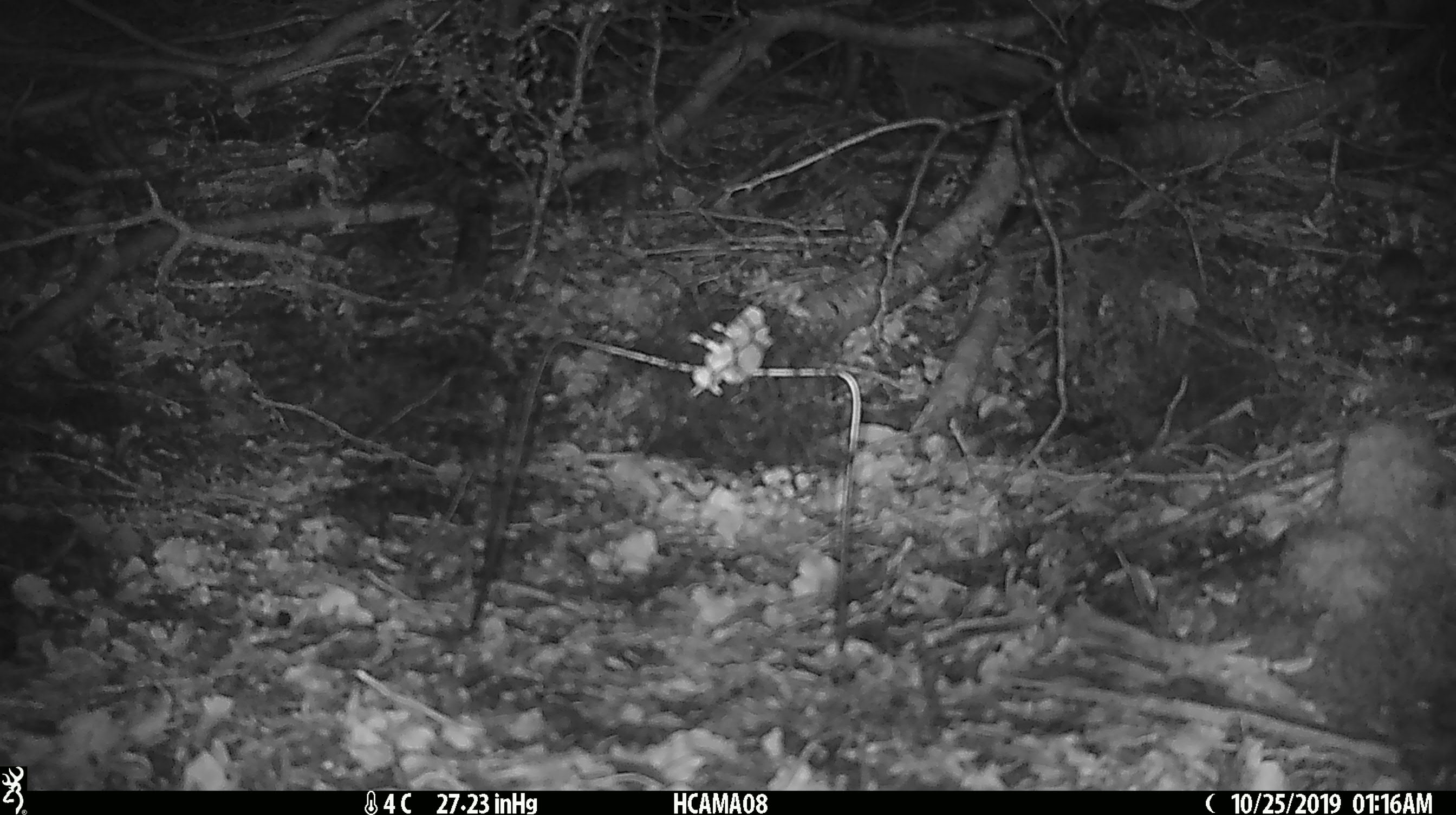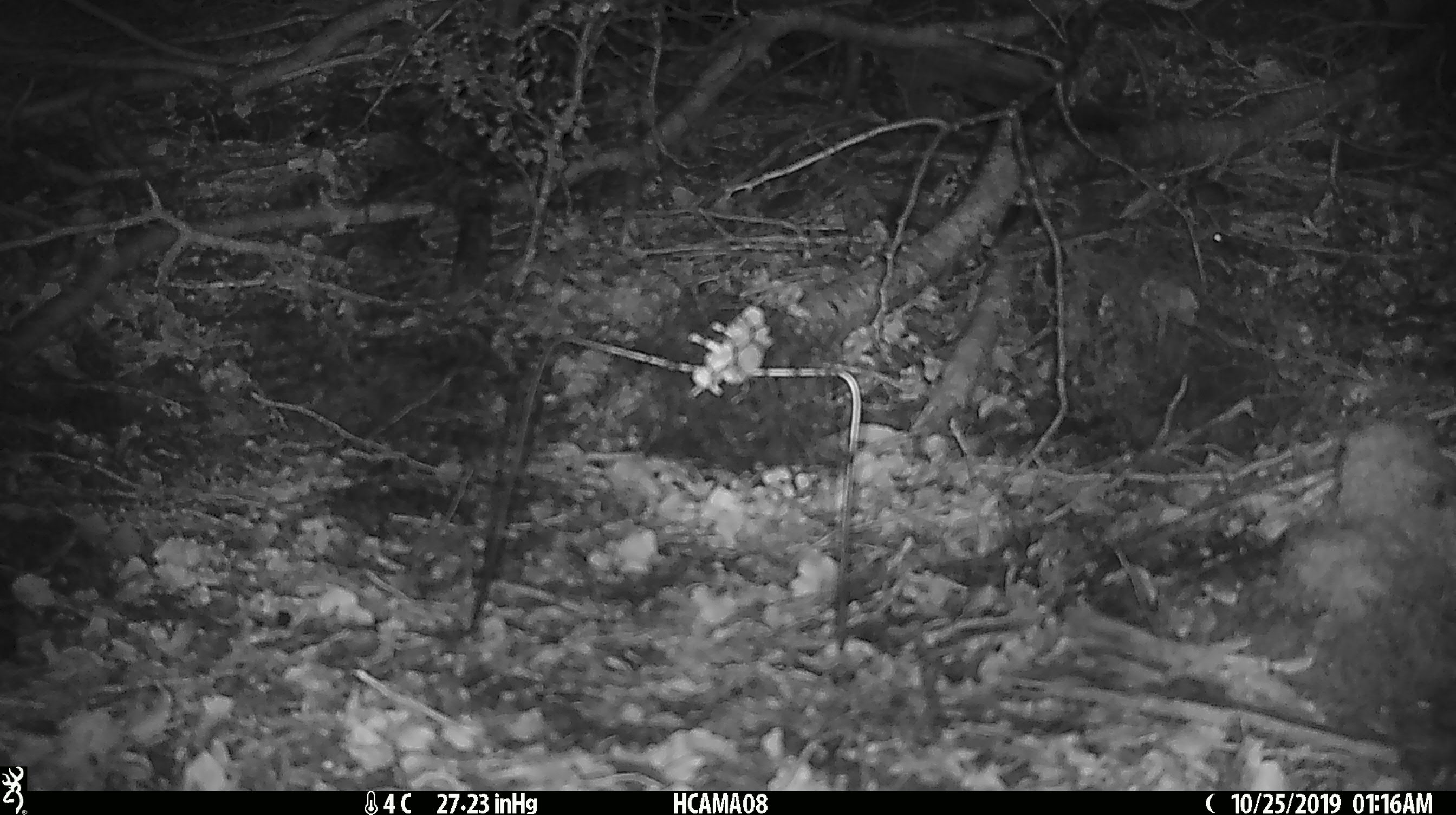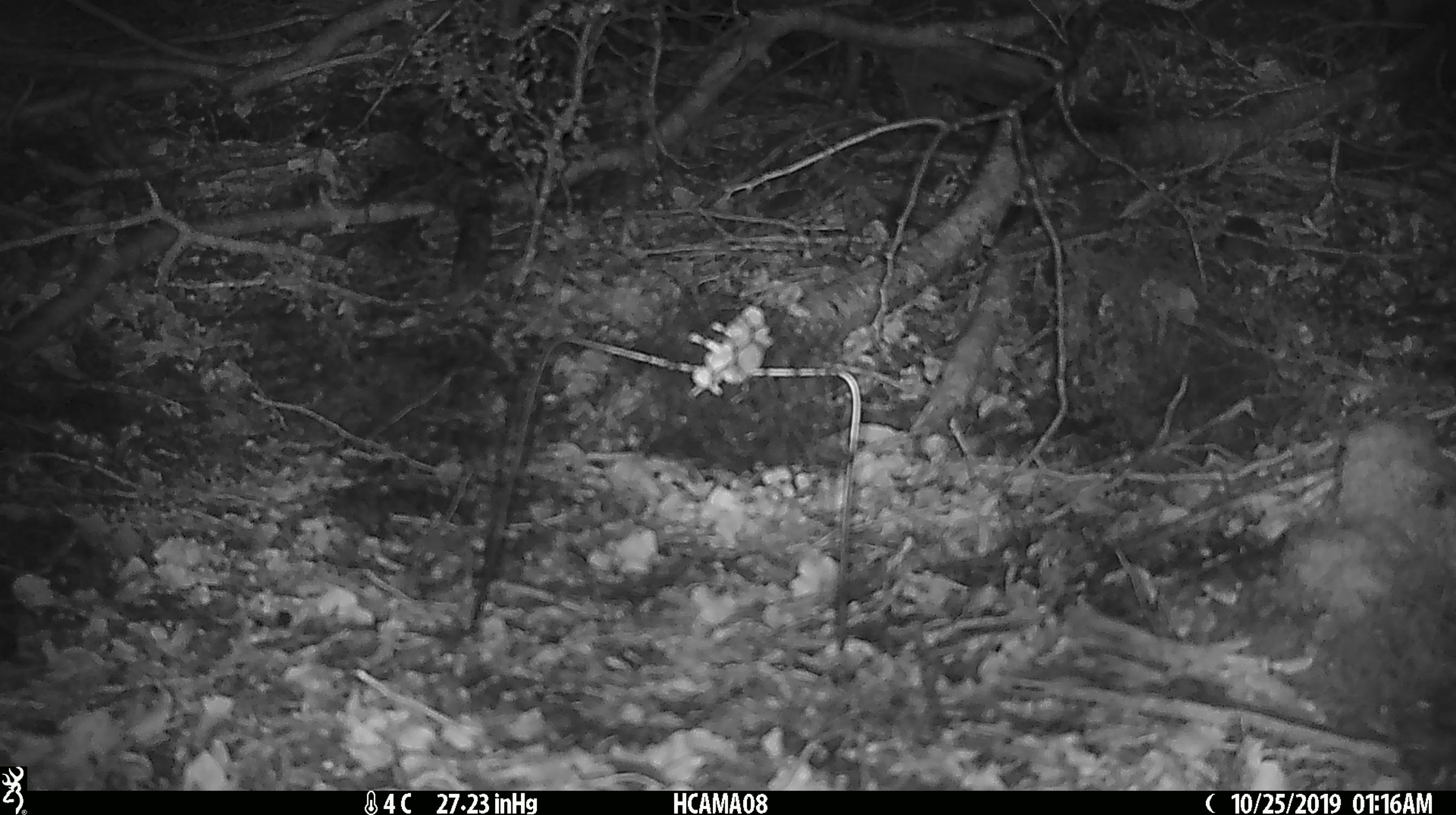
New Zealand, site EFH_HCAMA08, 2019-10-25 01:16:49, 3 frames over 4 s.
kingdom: Animalia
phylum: Chordata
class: Mammalia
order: Rodentia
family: Muridae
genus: Mus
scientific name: Mus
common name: mouse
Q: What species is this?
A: Mouse (Mus).